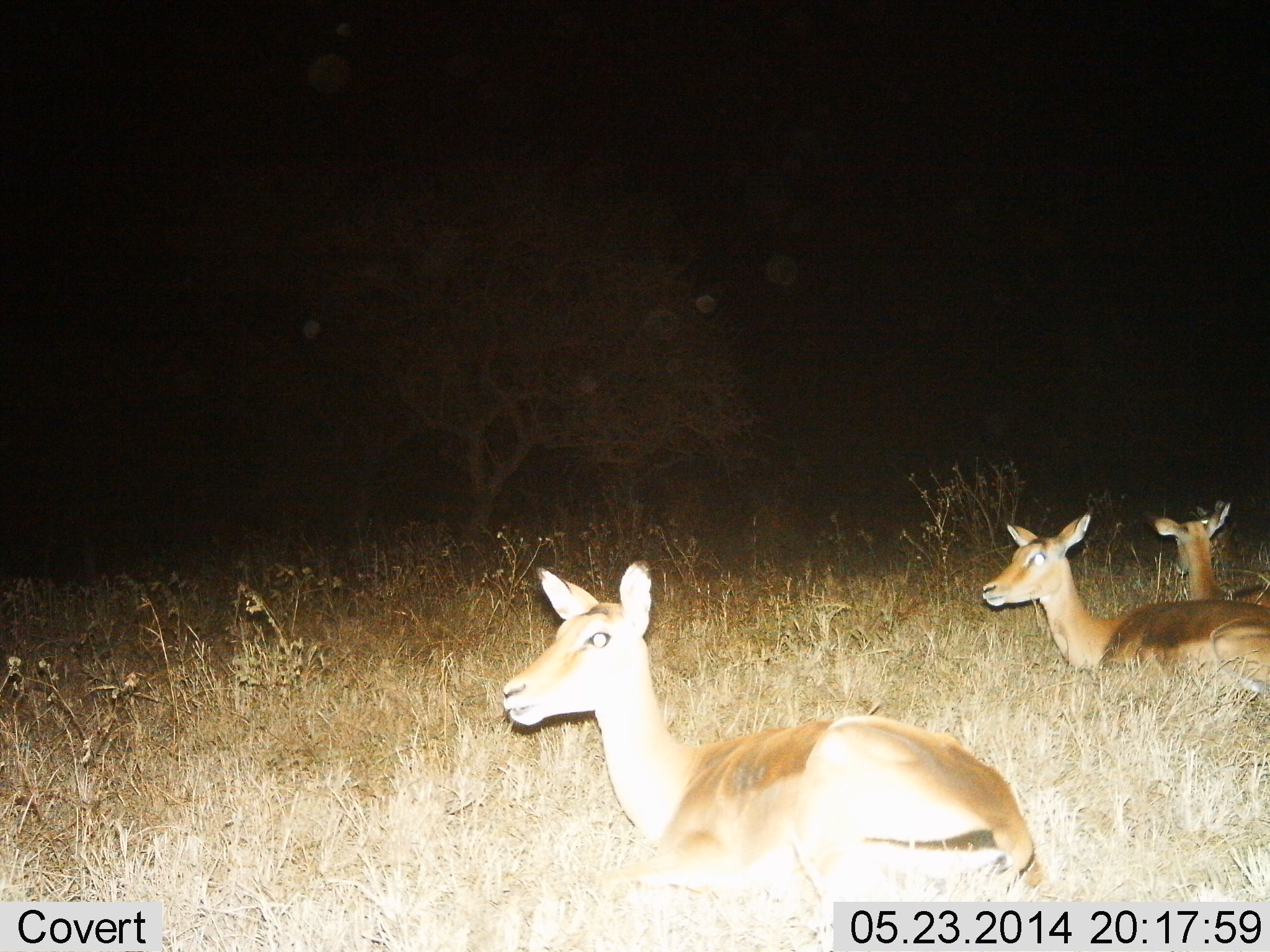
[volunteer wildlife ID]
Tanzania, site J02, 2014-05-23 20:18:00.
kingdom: Animalia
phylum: Chordata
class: Mammalia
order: Artiodactyla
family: Bovidae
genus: Aepyceros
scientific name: Aepyceros melampus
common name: impala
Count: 3.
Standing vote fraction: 0%.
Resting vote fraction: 100%.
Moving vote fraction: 0%.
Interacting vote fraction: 0%.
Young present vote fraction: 0%.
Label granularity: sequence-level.